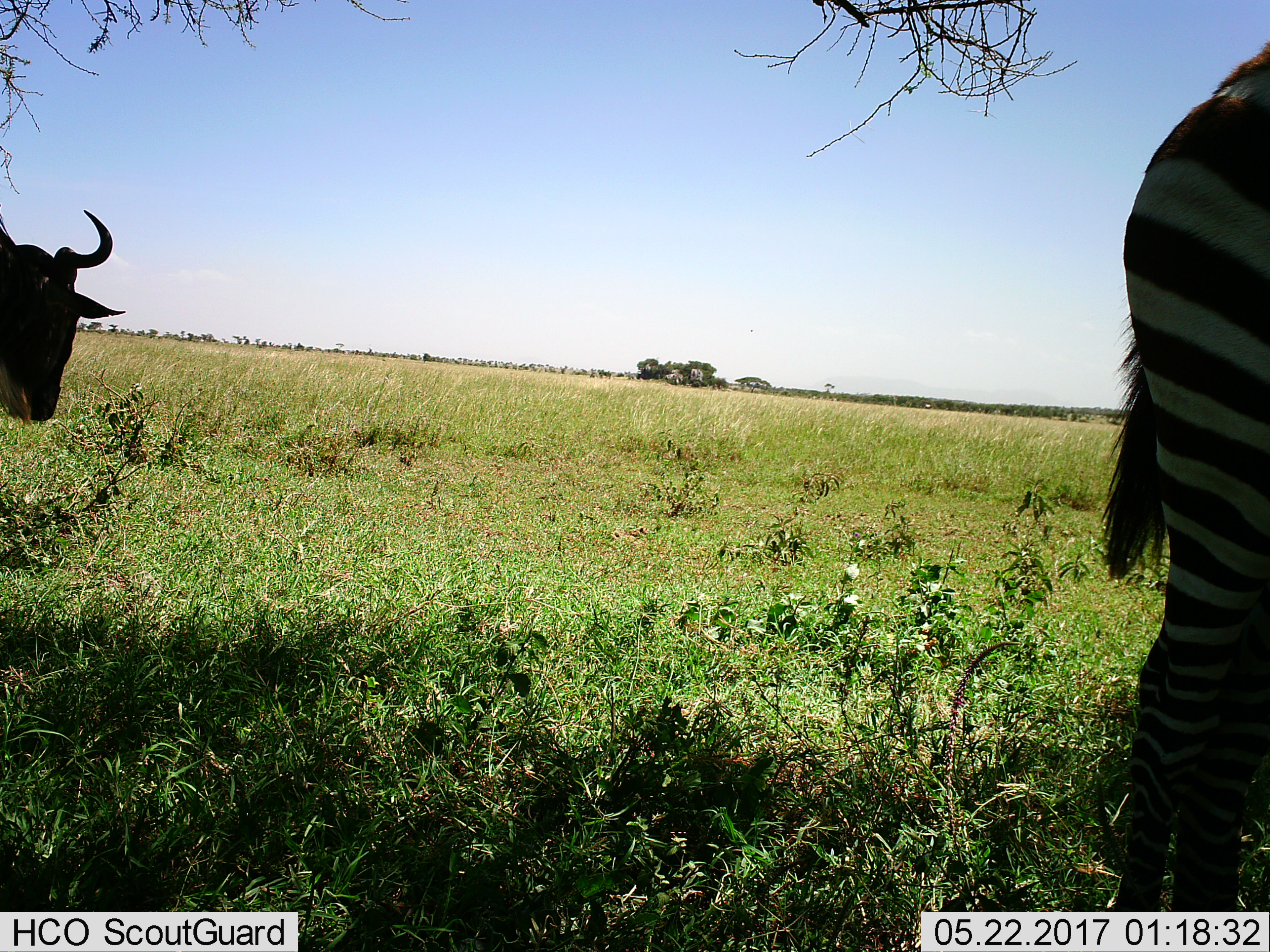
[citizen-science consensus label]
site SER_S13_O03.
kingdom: Animalia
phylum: Chordata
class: Mammalia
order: Artiodactyla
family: Bovidae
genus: Connochaetes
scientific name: Connochaetes taurinus taurinus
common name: blue wildebeest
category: wildebeestblue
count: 1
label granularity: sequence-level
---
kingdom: Animalia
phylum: Chordata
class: Mammalia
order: Perissodactyla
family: Equidae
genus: Equus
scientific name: Equus quagga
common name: plains zebra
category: zebraplains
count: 1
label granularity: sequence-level